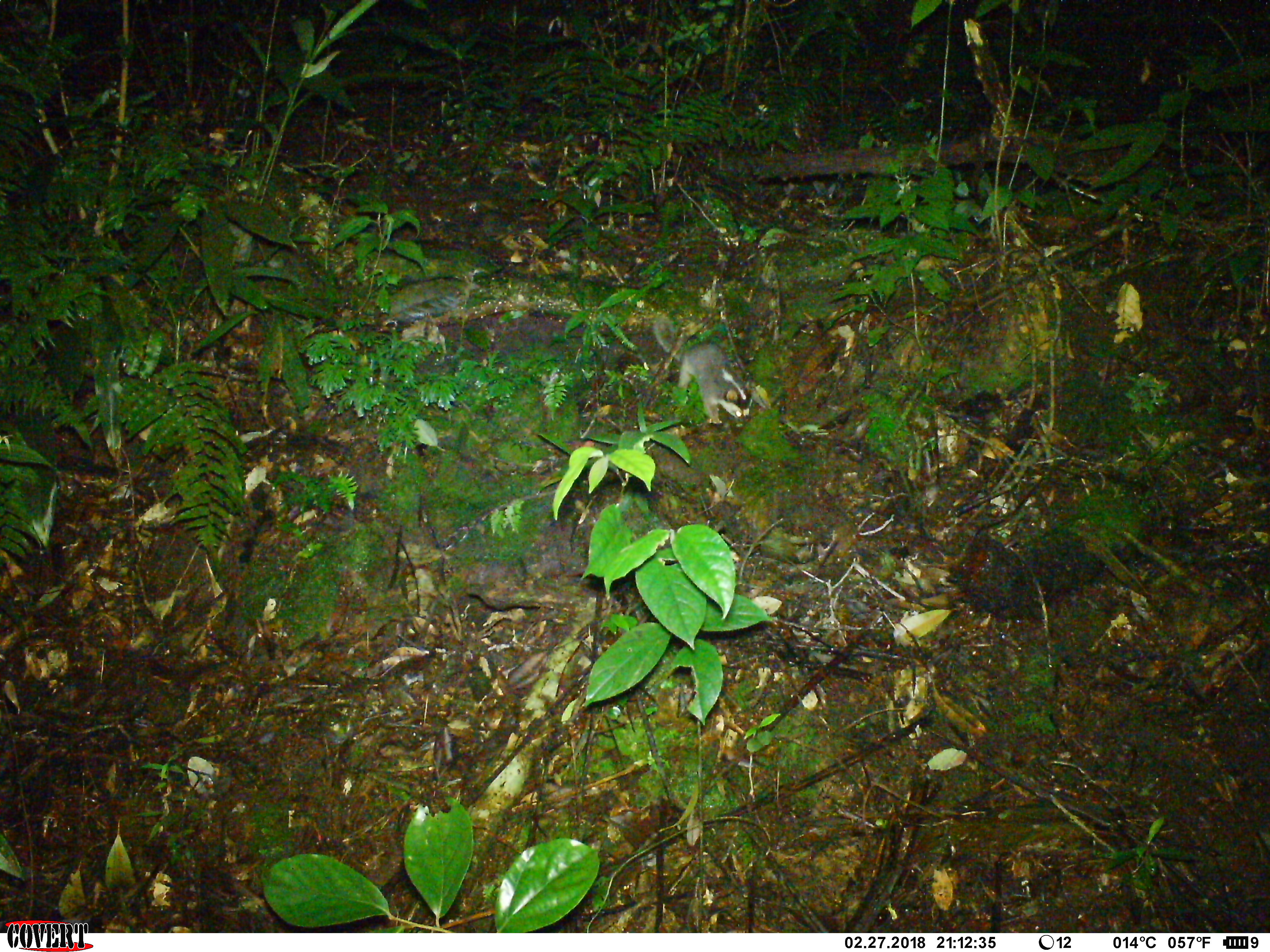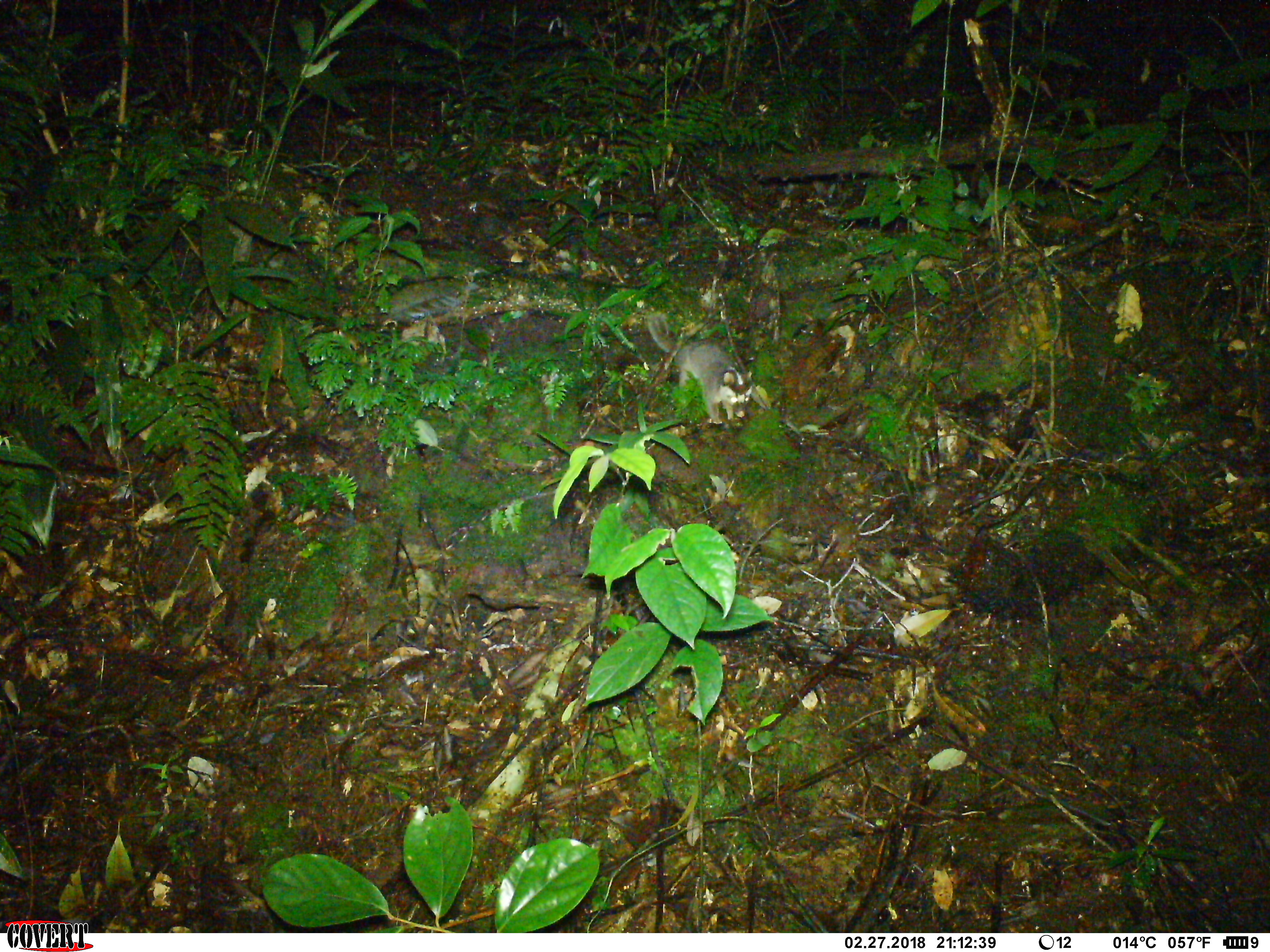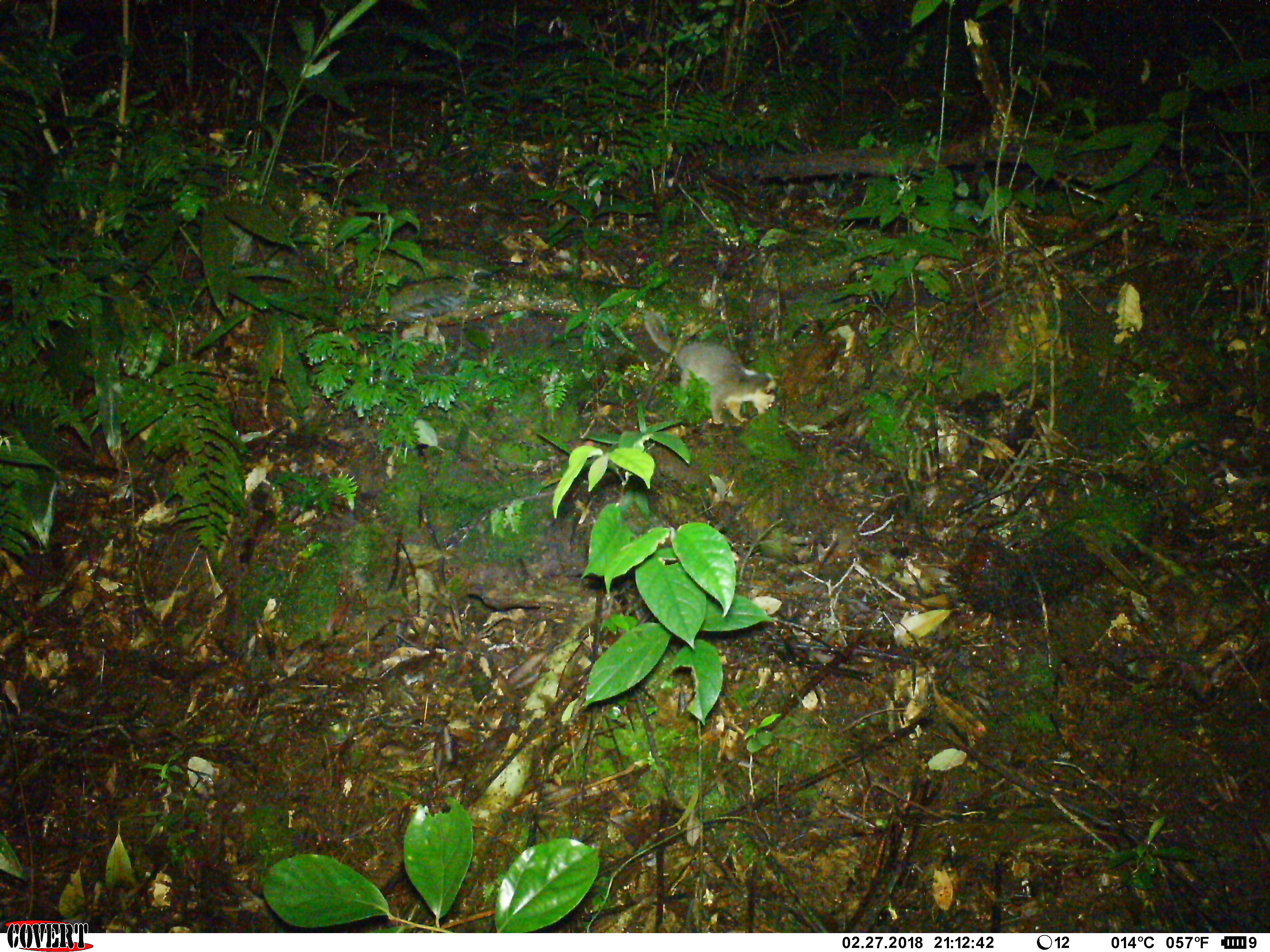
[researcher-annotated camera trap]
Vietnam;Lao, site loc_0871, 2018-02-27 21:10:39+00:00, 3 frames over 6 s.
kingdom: Animalia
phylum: Chordata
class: Mammalia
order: Carnivora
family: Mustelidae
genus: Melogale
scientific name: Melogale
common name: ferret badger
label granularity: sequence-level